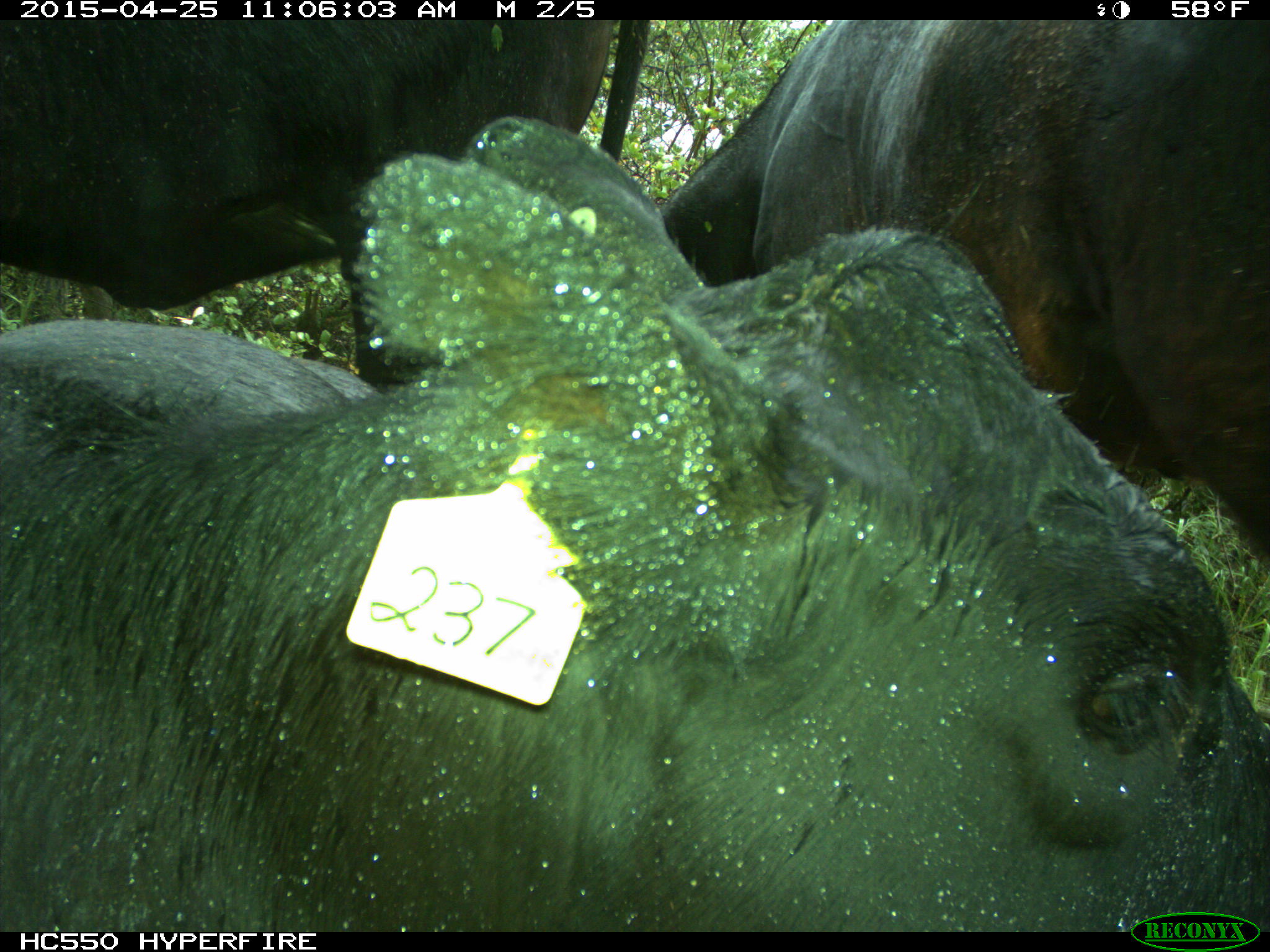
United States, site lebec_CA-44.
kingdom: Animalia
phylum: Chordata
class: Mammalia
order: Artiodactyla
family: Suidae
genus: Sus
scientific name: Sus scrofa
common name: wild boar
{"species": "Sus scrofa (wild boar)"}